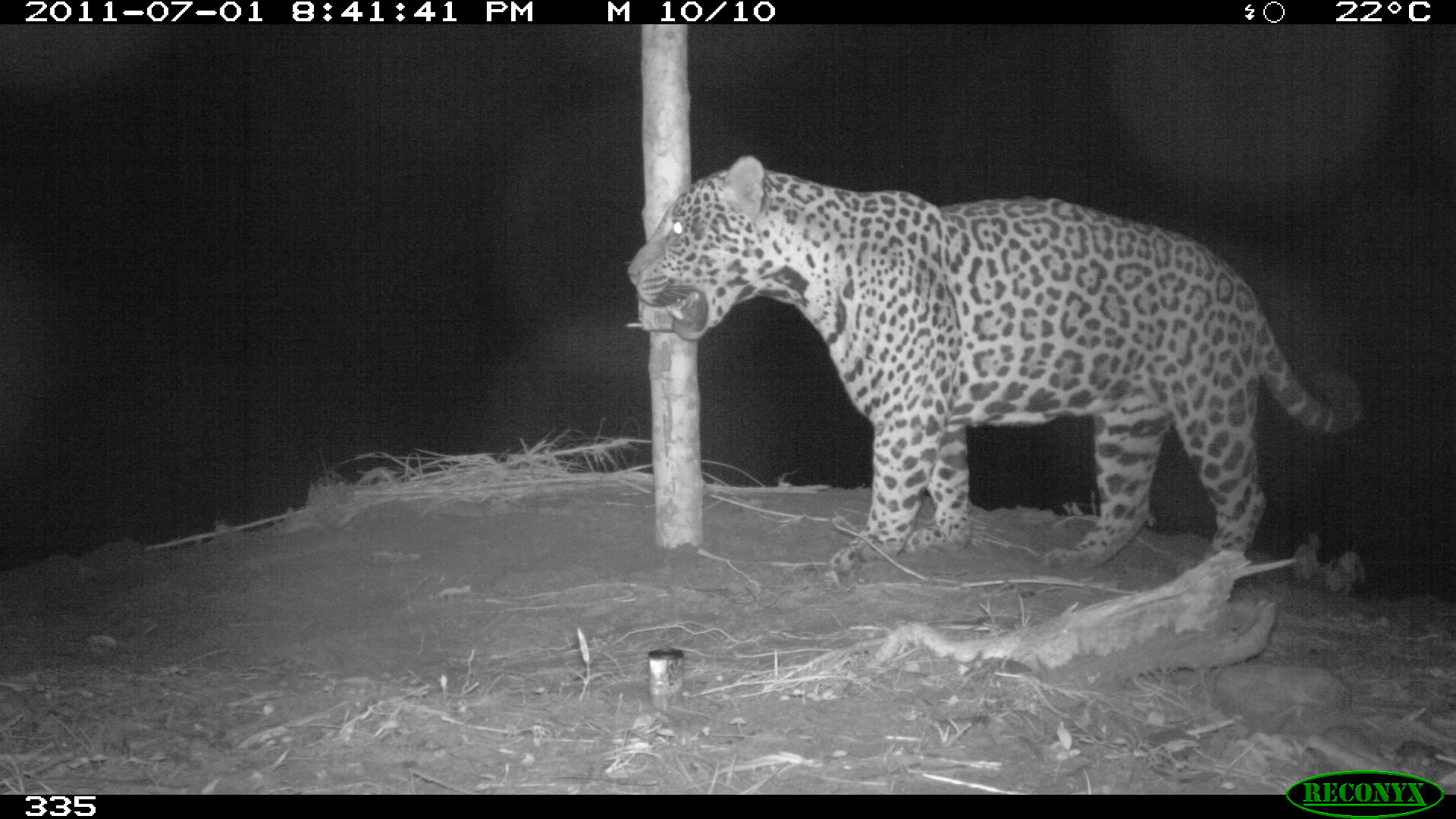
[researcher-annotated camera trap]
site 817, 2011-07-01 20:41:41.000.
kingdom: Animalia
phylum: Chordata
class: Mammalia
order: Carnivora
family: Felidae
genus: Panthera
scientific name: Panthera onca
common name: jaguar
Panthera onca (jaguar).